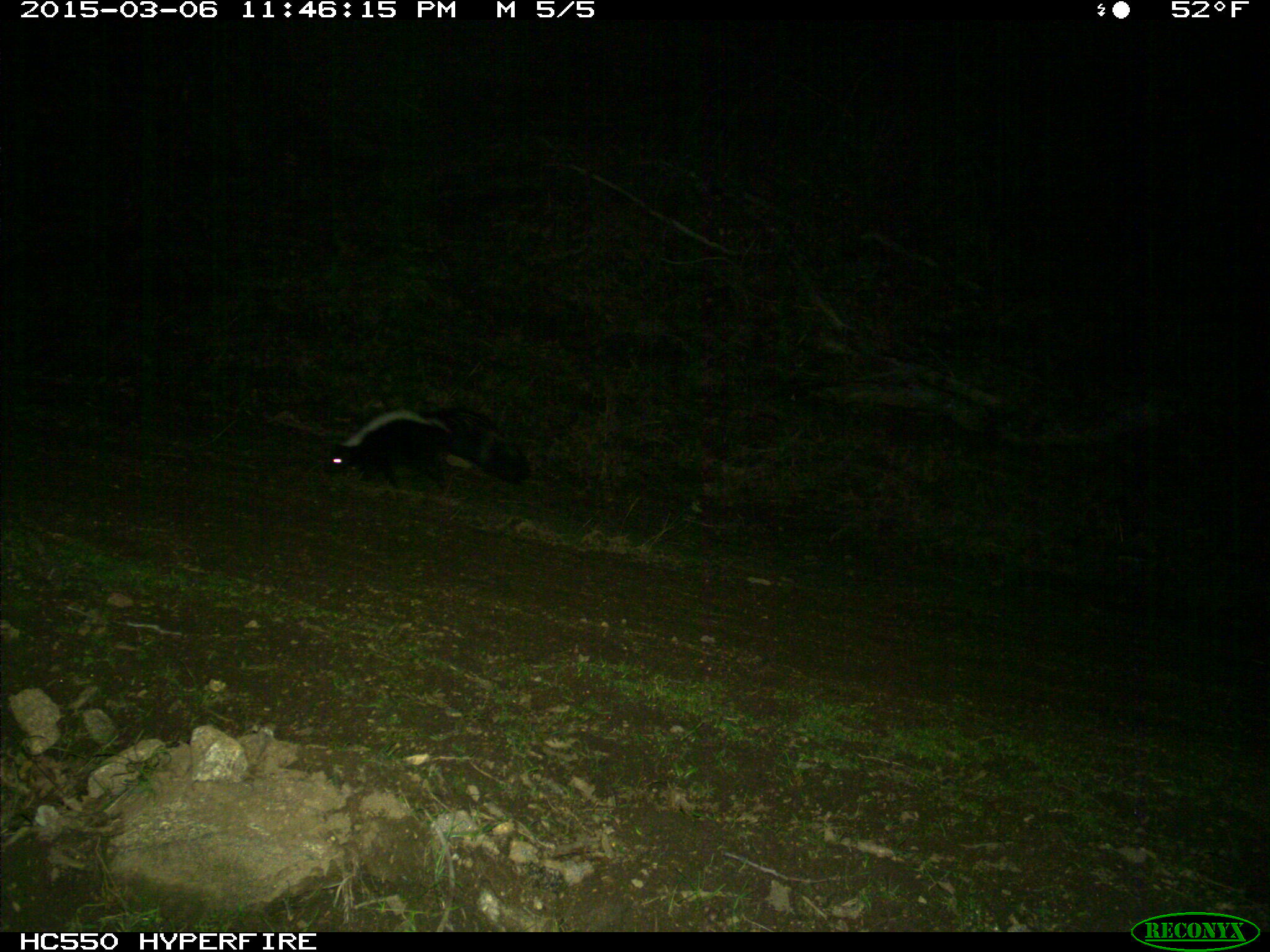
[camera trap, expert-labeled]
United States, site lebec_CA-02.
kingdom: Animalia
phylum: Chordata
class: Mammalia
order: Carnivora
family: Mephitidae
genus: Mephitis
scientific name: Mephitis mephitis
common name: striped skunk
Mephitis mephitis (striped skunk).